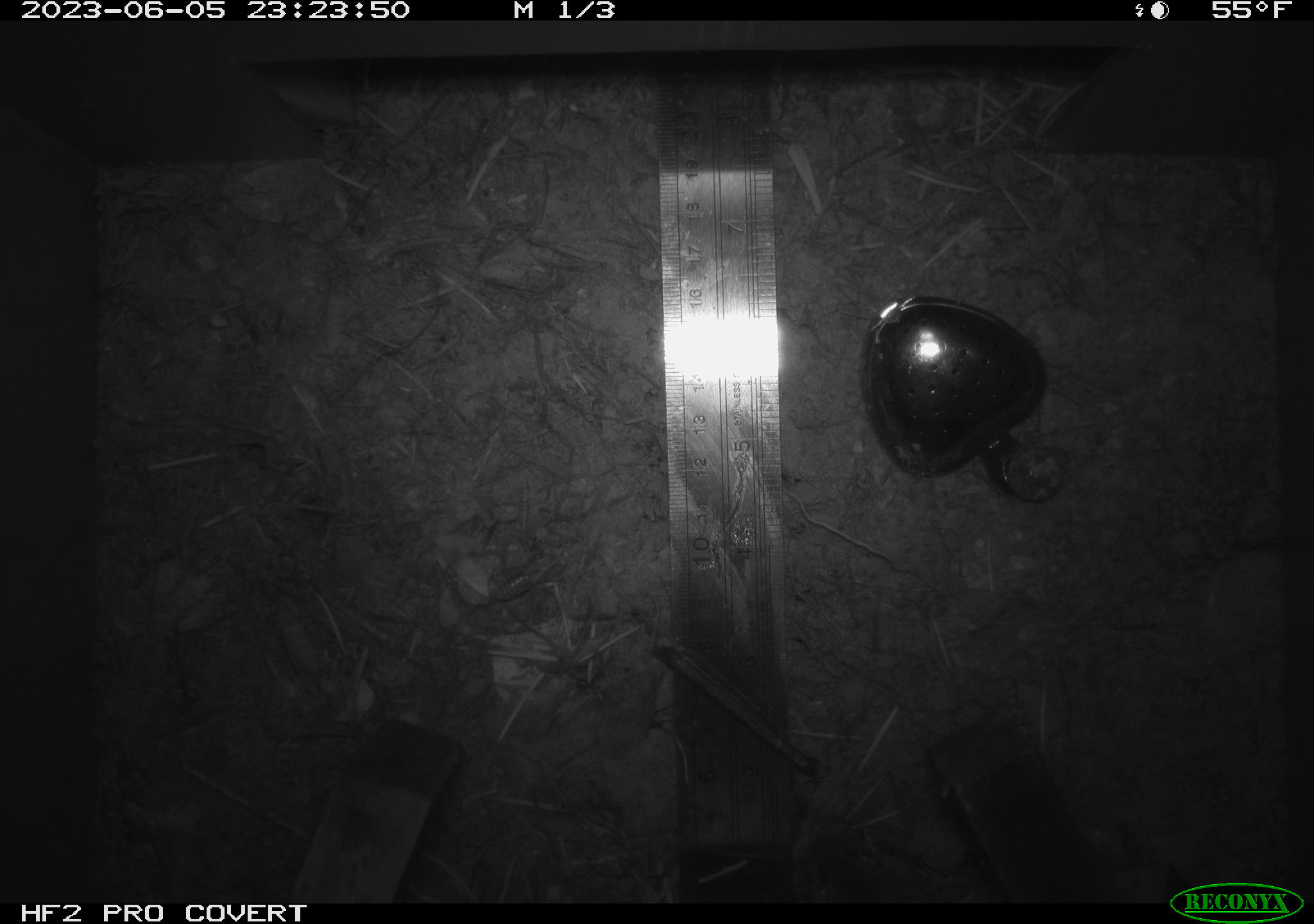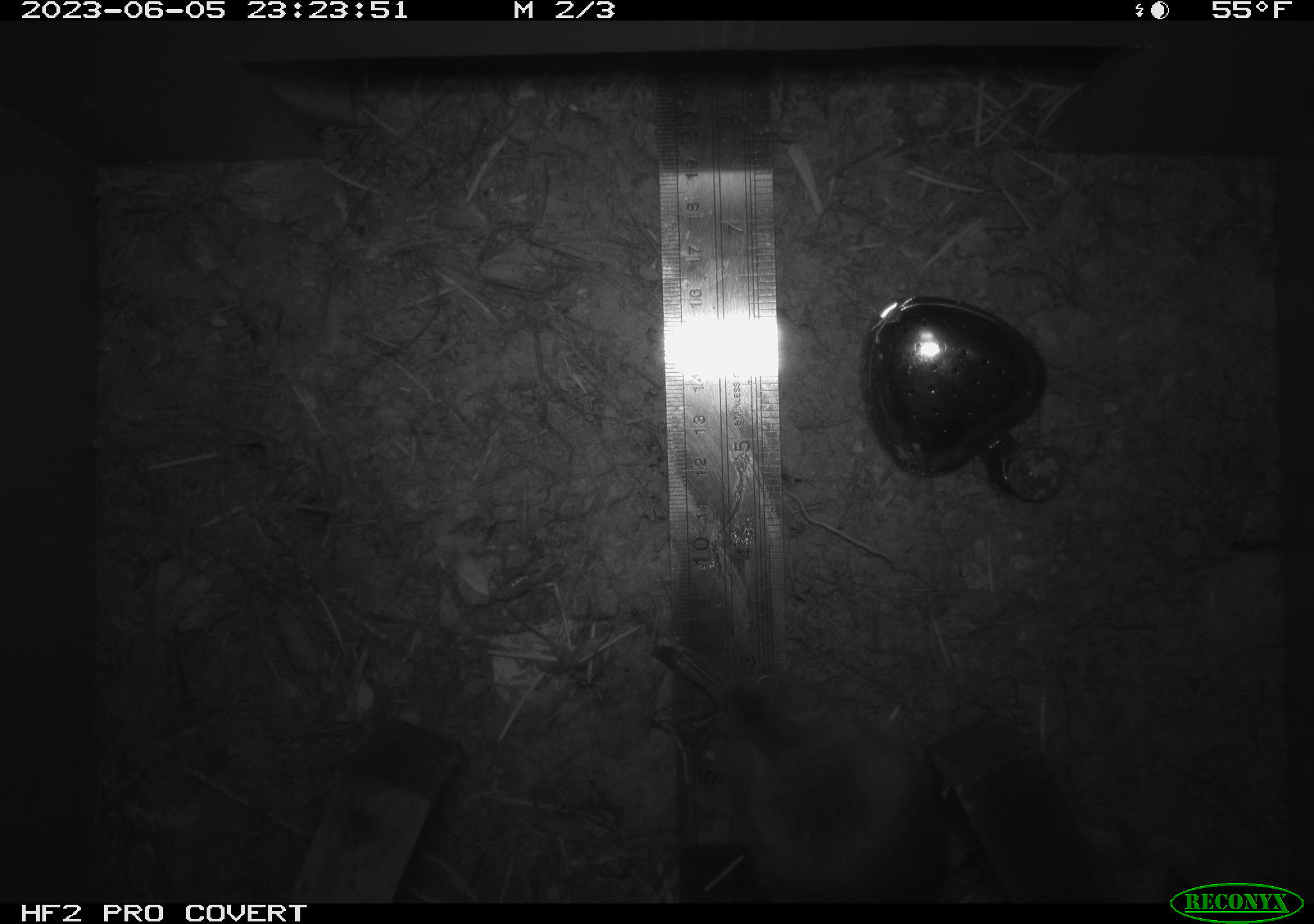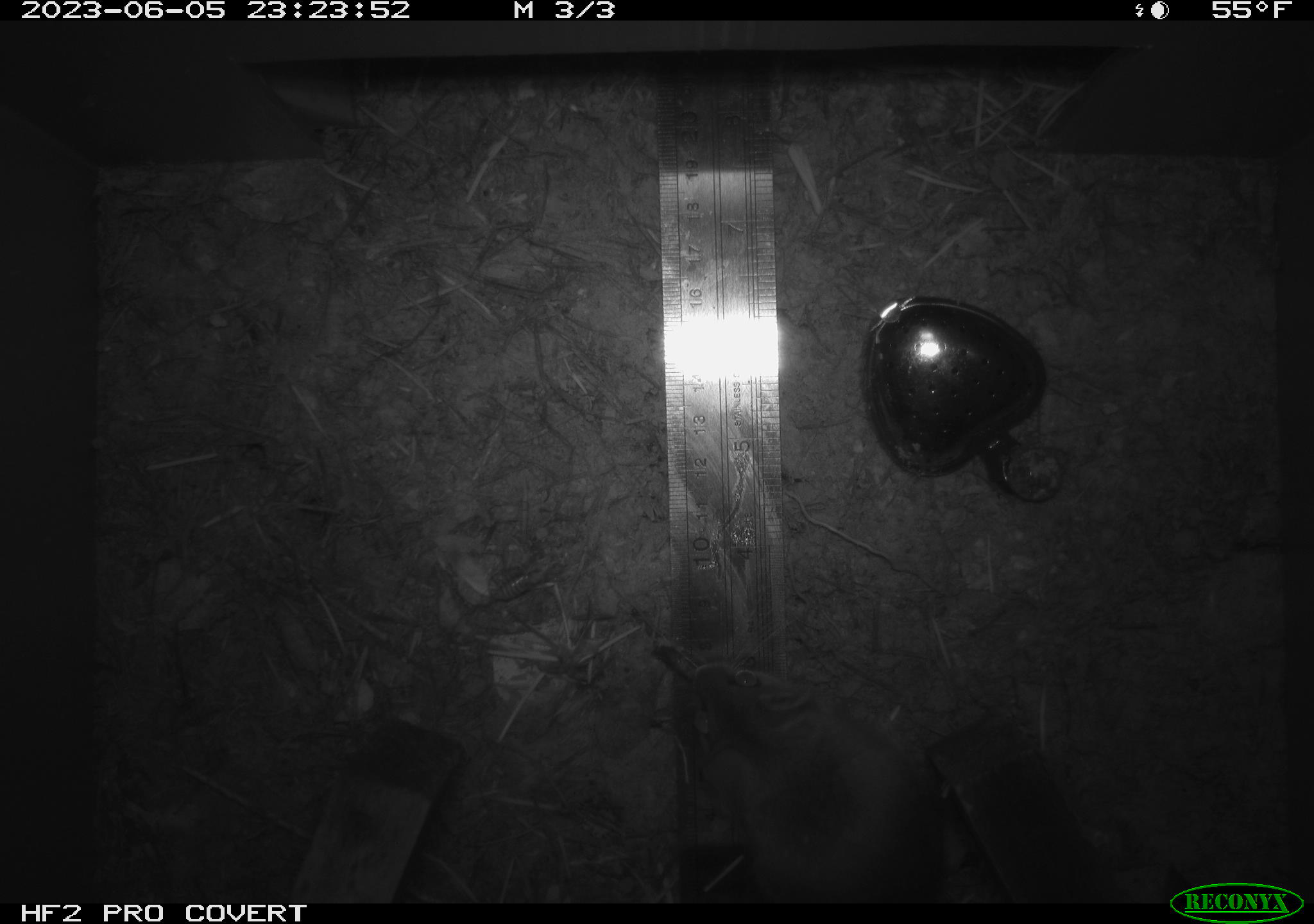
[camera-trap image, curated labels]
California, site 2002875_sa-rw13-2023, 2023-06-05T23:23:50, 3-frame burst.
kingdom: Animalia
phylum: Chordata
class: Mammalia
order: Rodentia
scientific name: Rodentia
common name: mouse species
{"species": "mouse species (Rodentia)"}